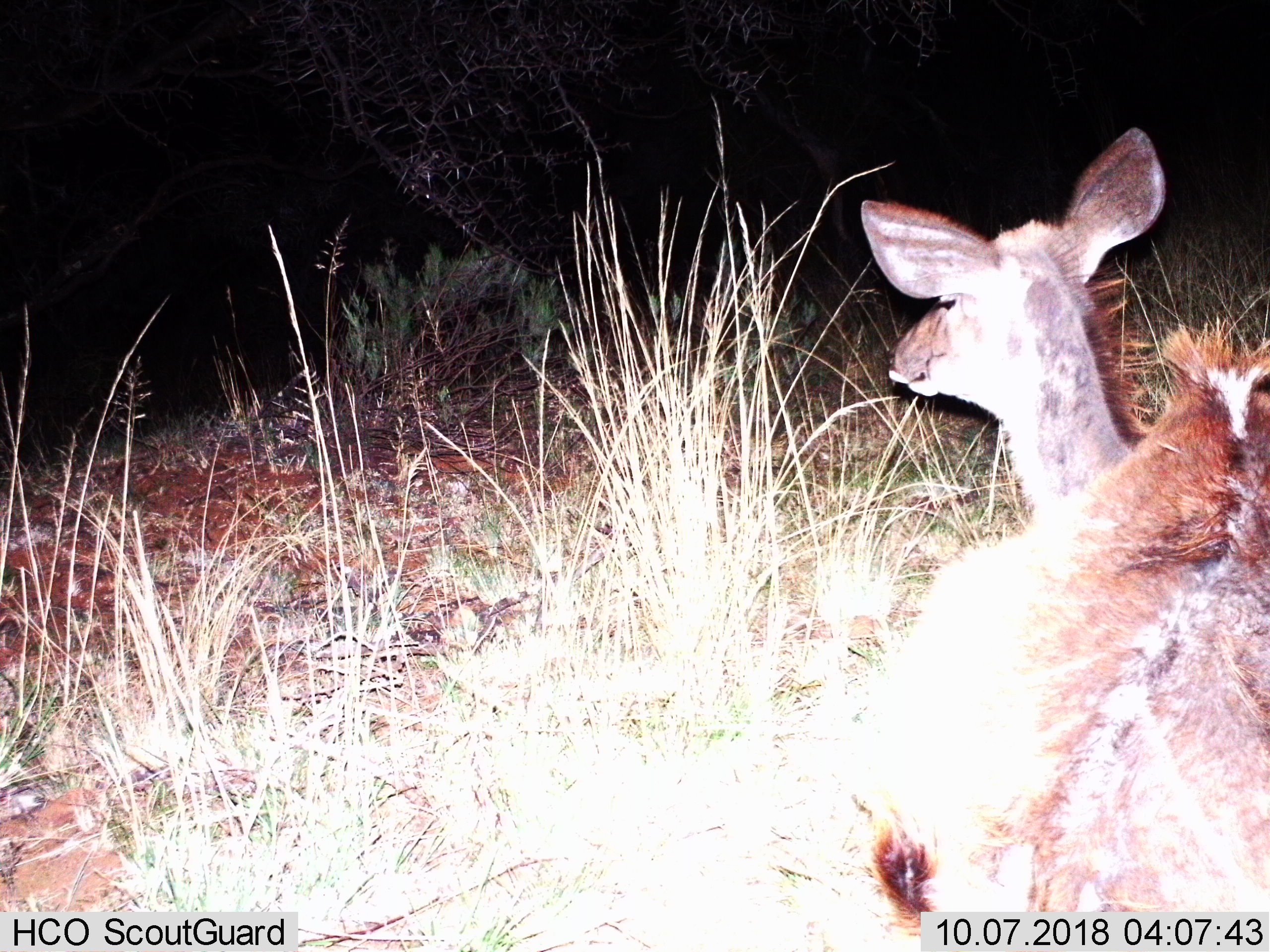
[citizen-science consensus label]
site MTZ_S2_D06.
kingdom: Animalia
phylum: Chordata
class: Mammalia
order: Artiodactyla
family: Bovidae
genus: Tragelaphus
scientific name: Tragelaphus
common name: kudu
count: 1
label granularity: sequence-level